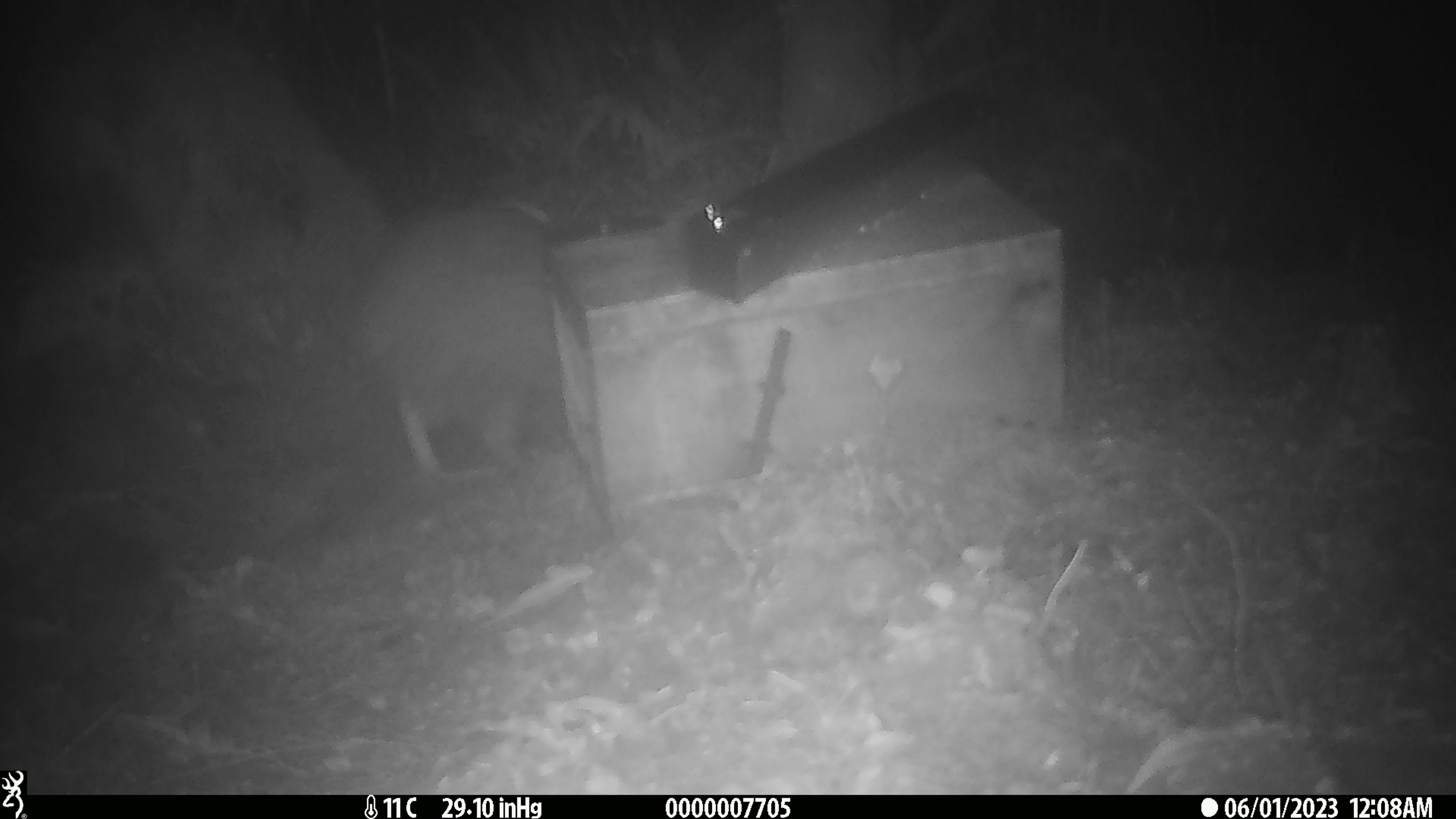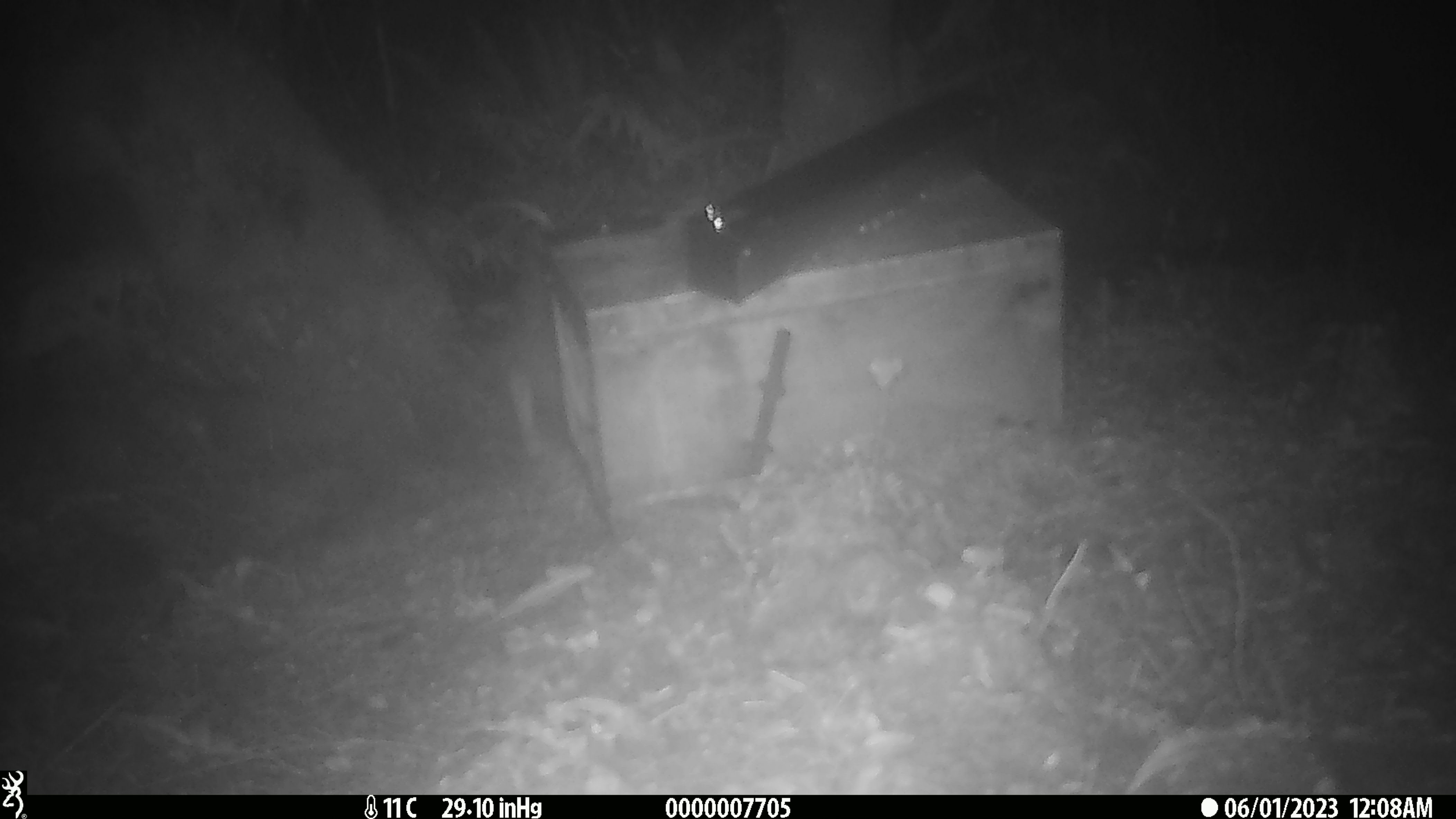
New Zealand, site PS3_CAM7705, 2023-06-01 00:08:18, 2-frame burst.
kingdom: Animalia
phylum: Chordata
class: Aves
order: Apterygiformes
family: Apterygidae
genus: Apteryx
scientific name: Apteryx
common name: kiwi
Kiwi (Apteryx).